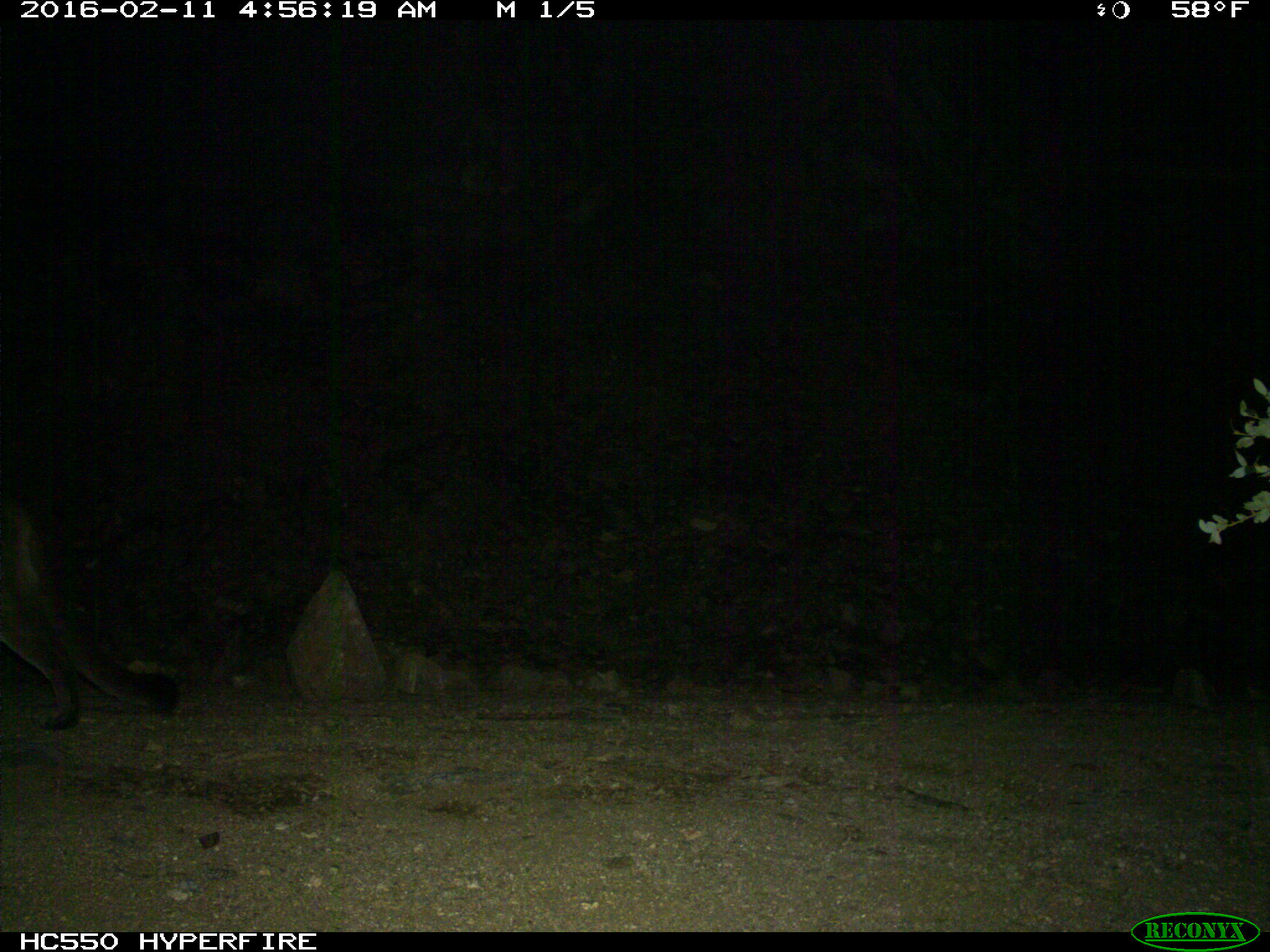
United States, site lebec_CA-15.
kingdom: Animalia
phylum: Chordata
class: Mammalia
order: Carnivora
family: Felidae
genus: Puma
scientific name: Puma concolor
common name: mountain lion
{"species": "Puma concolor (mountain lion)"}